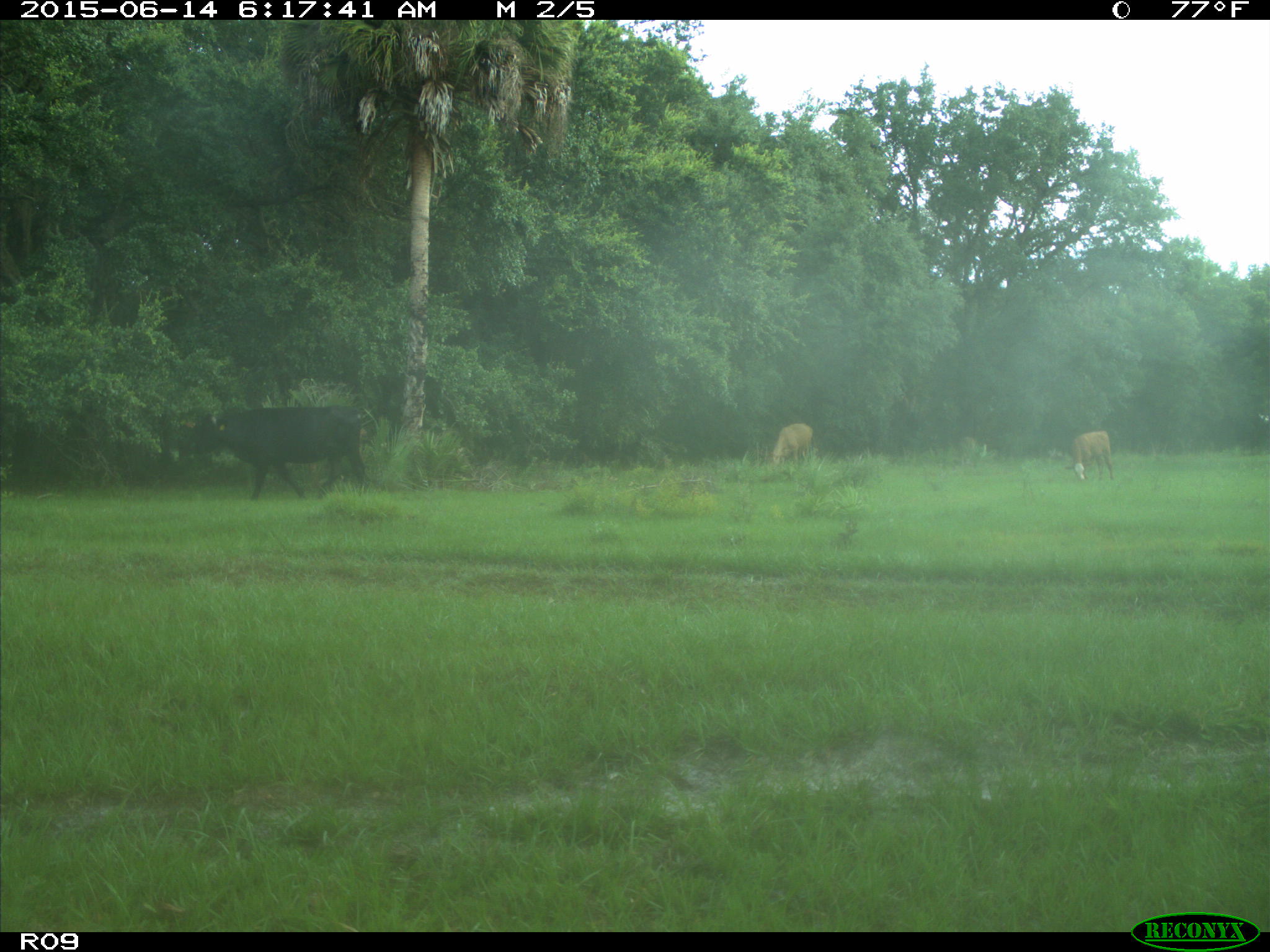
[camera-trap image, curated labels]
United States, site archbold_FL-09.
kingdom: Animalia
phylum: Chordata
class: Mammalia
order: Artiodactyla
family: Bovidae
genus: Bos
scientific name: Bos taurus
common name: domestic cow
Bos taurus (domestic cow).